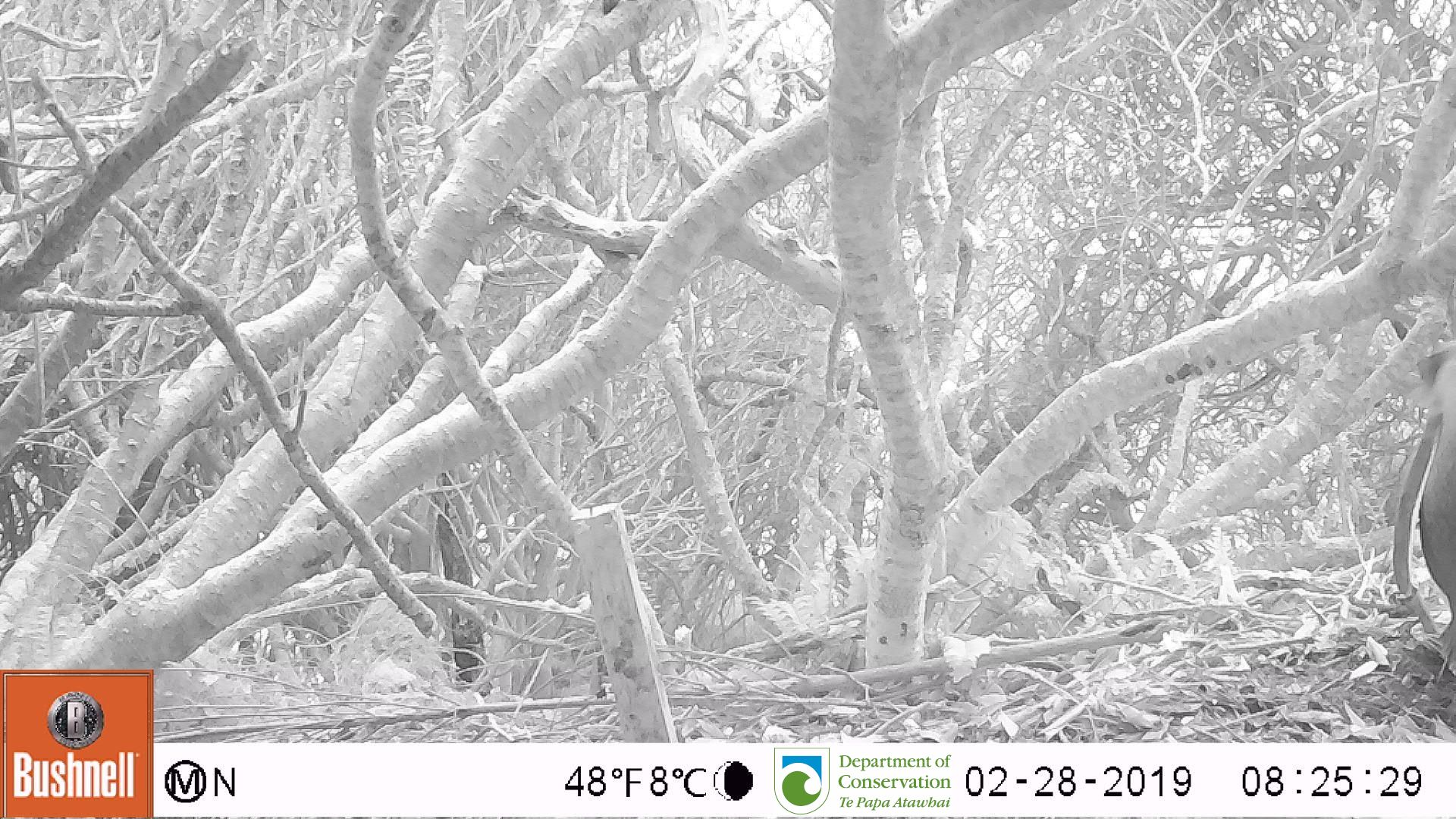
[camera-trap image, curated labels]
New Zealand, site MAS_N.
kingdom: Animalia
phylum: Chordata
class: Aves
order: Sphenisciformes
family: Spheniscidae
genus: Megadyptes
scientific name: Megadyptes antipodes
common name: yellow-eyed penguin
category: yellow eyed penguin